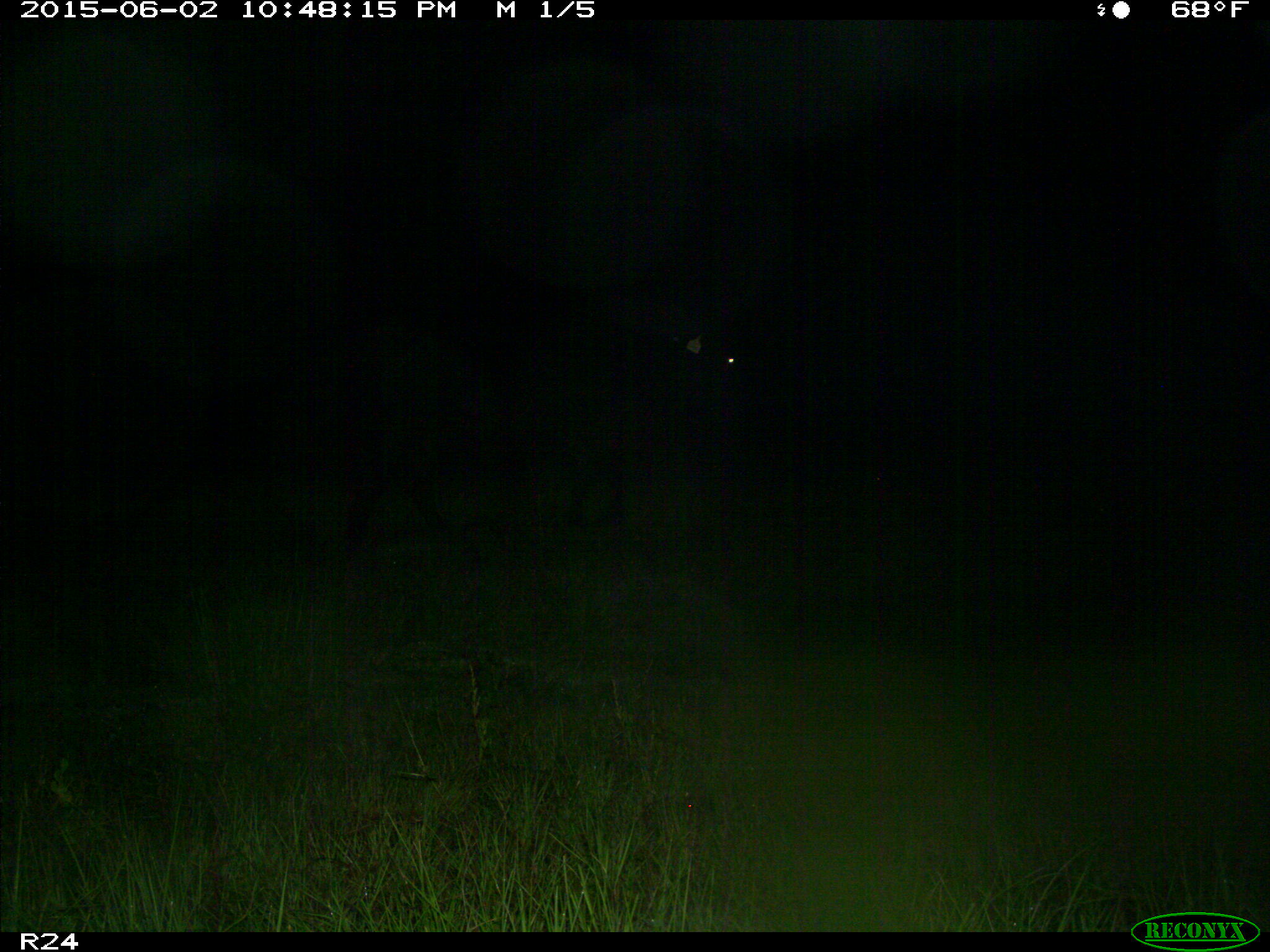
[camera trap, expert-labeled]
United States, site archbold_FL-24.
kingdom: Animalia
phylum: Chordata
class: Mammalia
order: Artiodactyla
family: Bovidae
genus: Bos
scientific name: Bos taurus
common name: domestic cow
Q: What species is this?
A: Bos taurus (domestic cow).